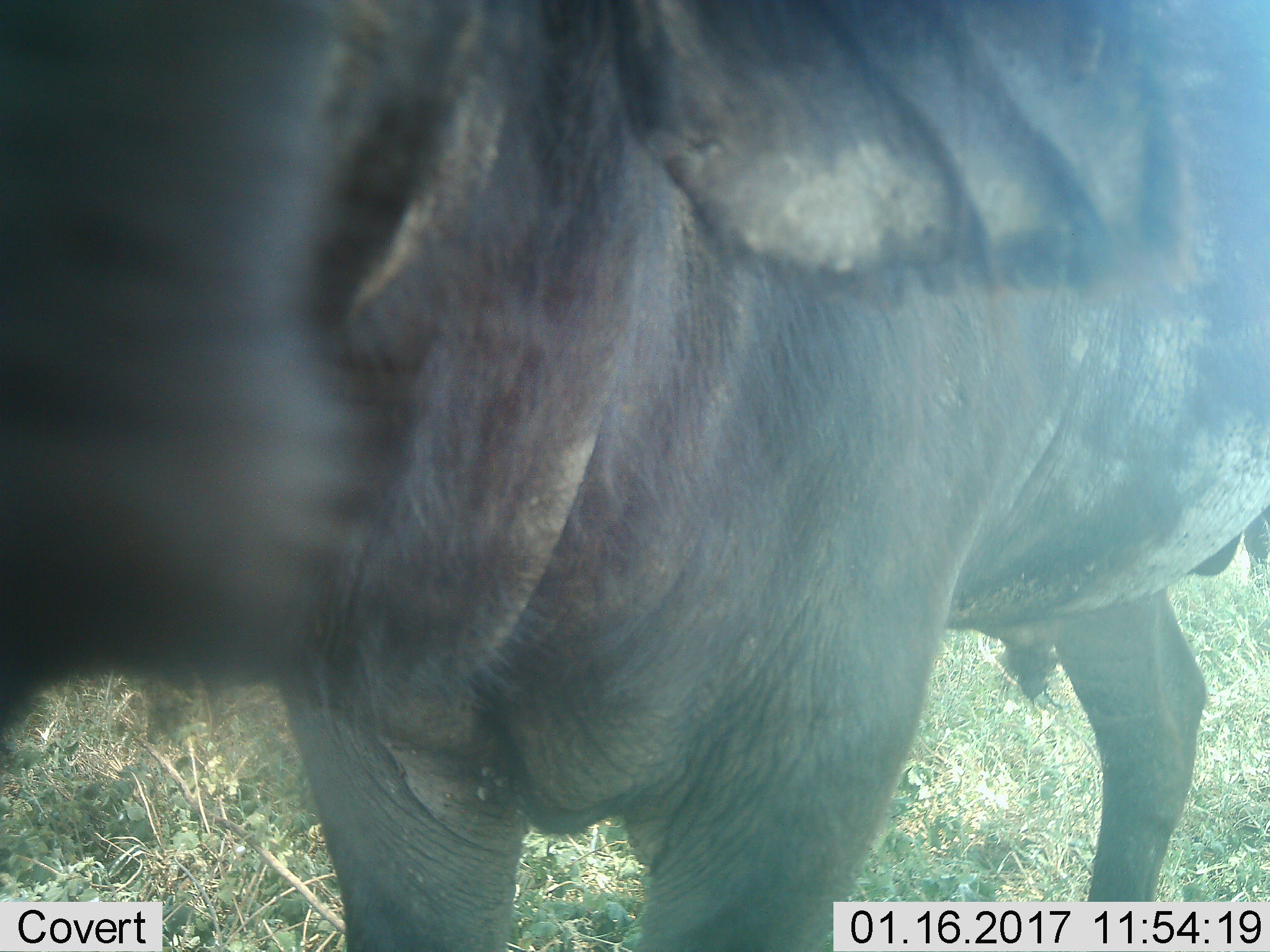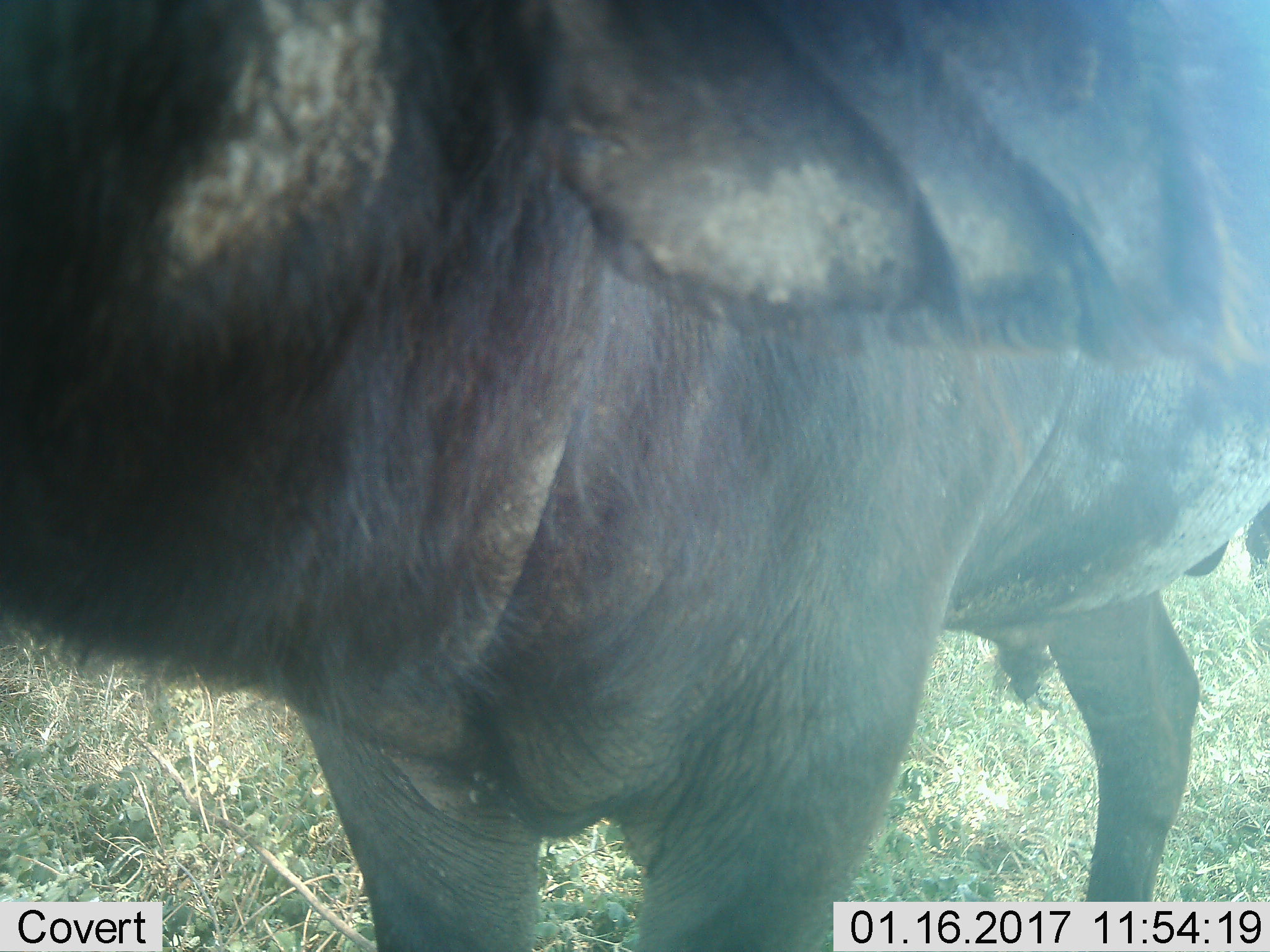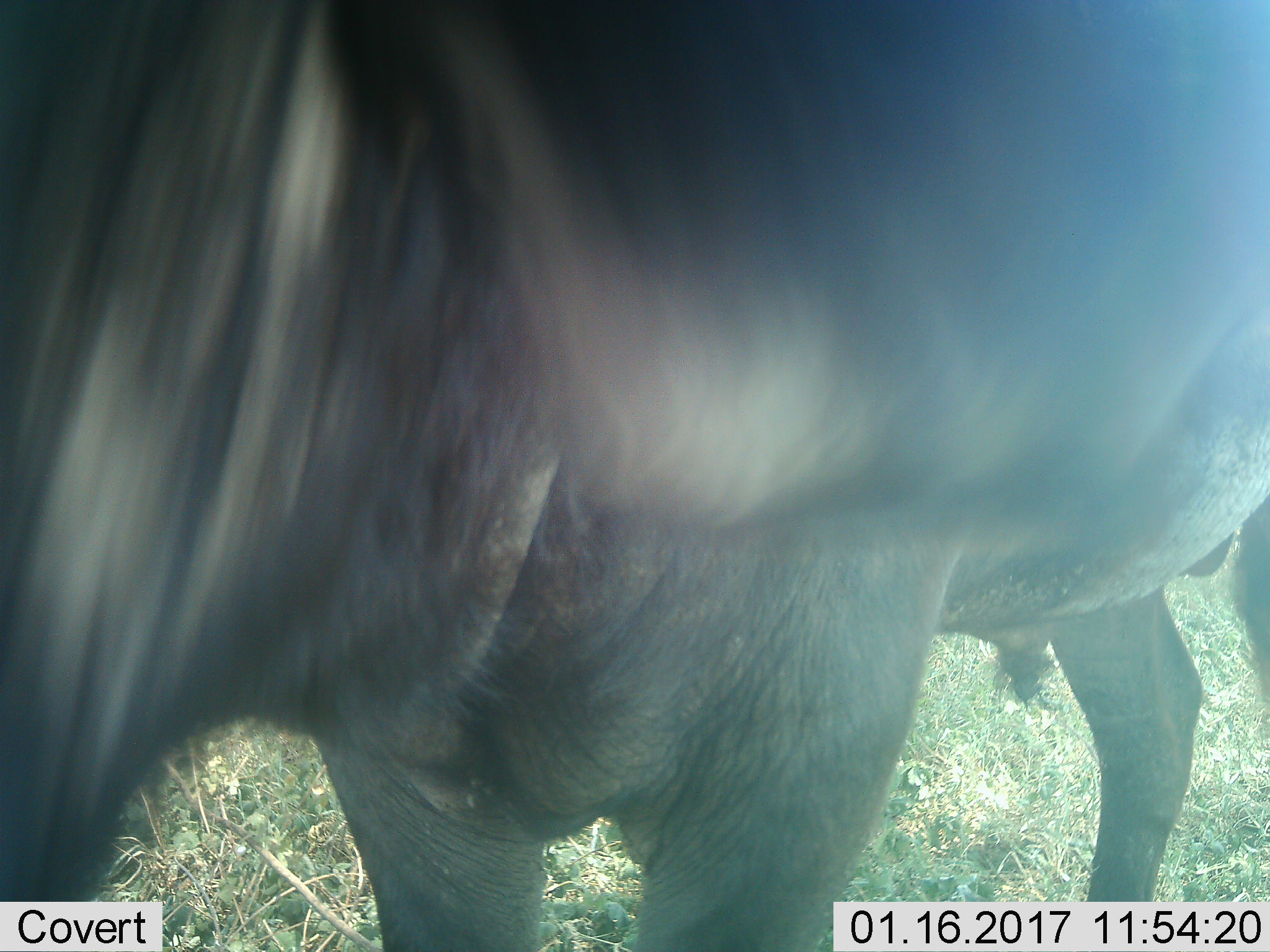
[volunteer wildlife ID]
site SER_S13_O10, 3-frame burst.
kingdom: Animalia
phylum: Chordata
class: Mammalia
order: Artiodactyla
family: Bovidae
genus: Connochaetes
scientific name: Connochaetes taurinus taurinus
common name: blue wildebeest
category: wildebeestblue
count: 1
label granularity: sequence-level